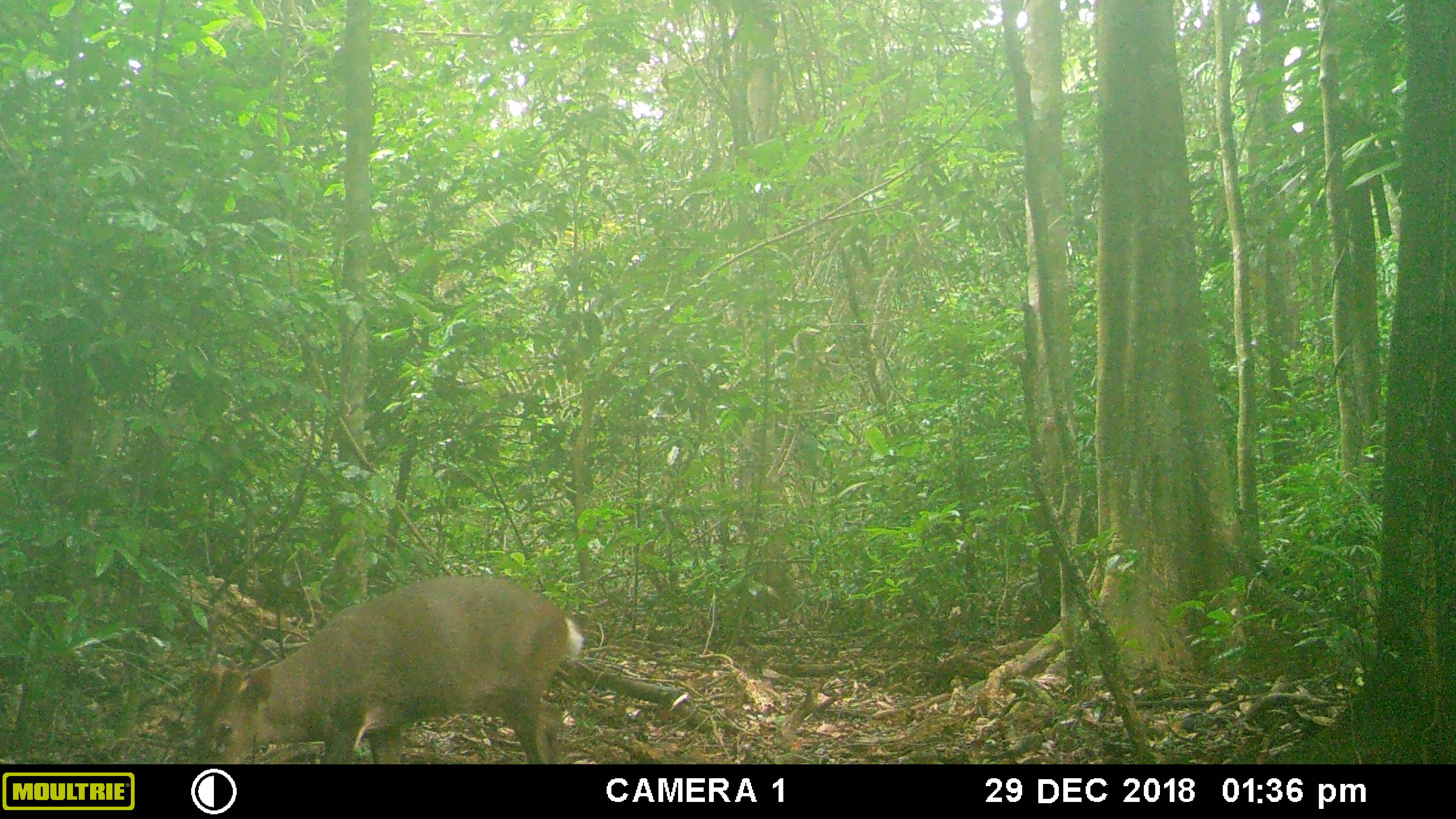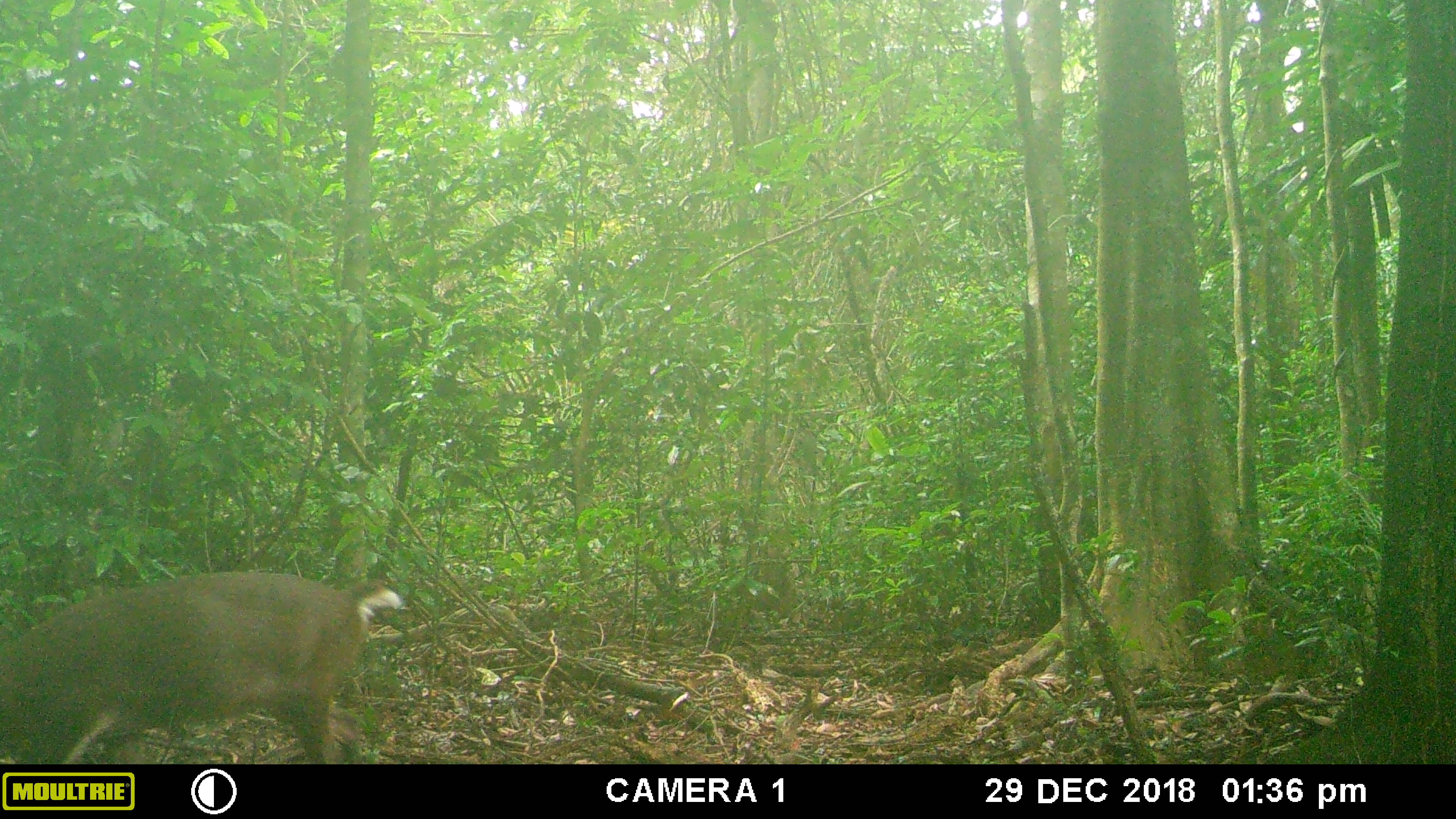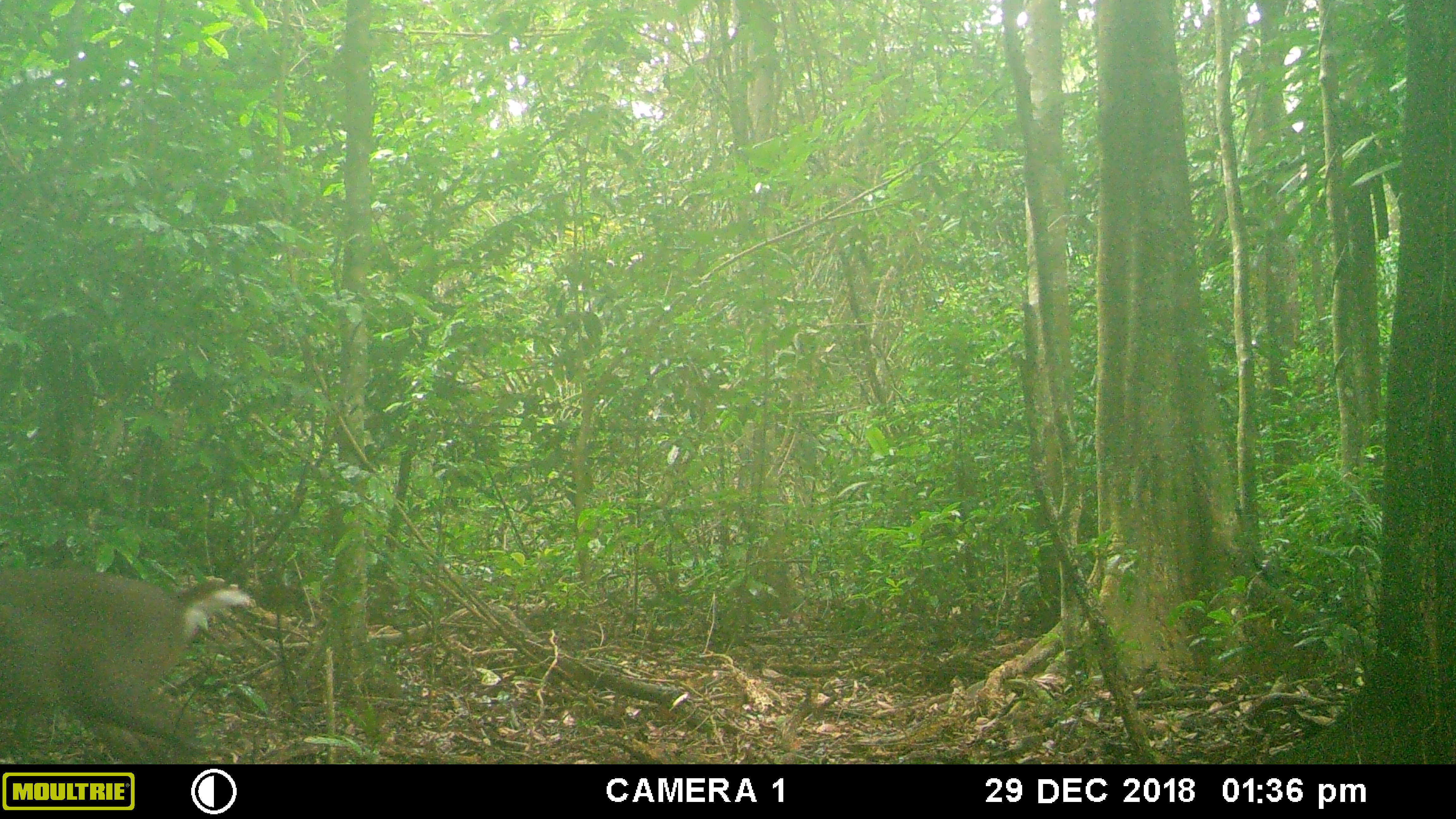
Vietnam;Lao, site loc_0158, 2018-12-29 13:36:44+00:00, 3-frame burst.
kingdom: Animalia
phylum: Chordata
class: Mammalia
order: Artiodactyla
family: Cervidae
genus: Muntiacus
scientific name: Muntiacus vuquangensis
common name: large-antlered muntjac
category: large antlered muntjac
Large antlered muntjac (large-antlered muntjac) (Muntiacus vuquangensis). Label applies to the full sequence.